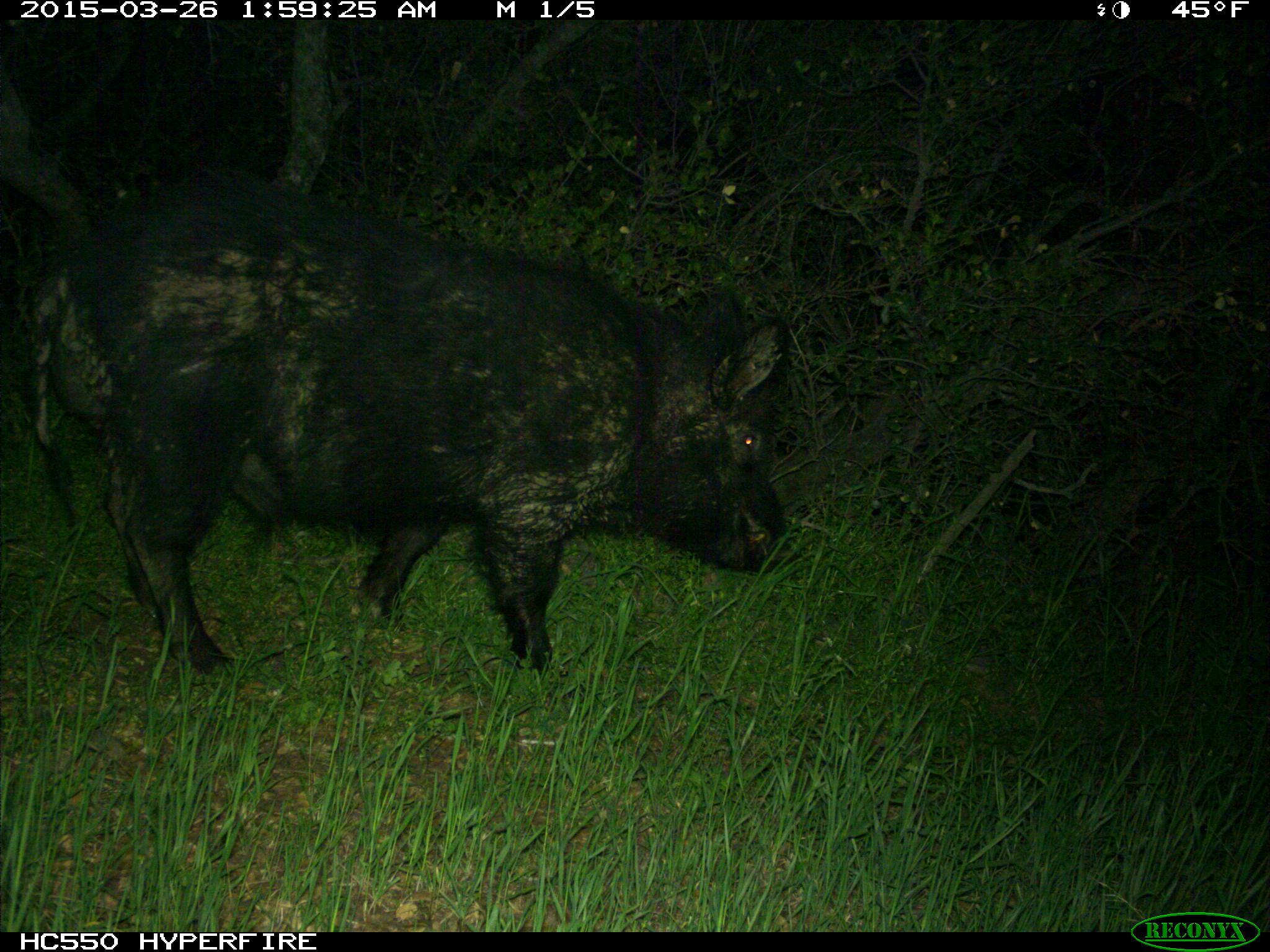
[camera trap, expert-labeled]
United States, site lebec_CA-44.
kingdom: Animalia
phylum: Chordata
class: Mammalia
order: Artiodactyla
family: Suidae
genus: Sus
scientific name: Sus scrofa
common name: wild boar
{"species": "Sus scrofa (wild boar)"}